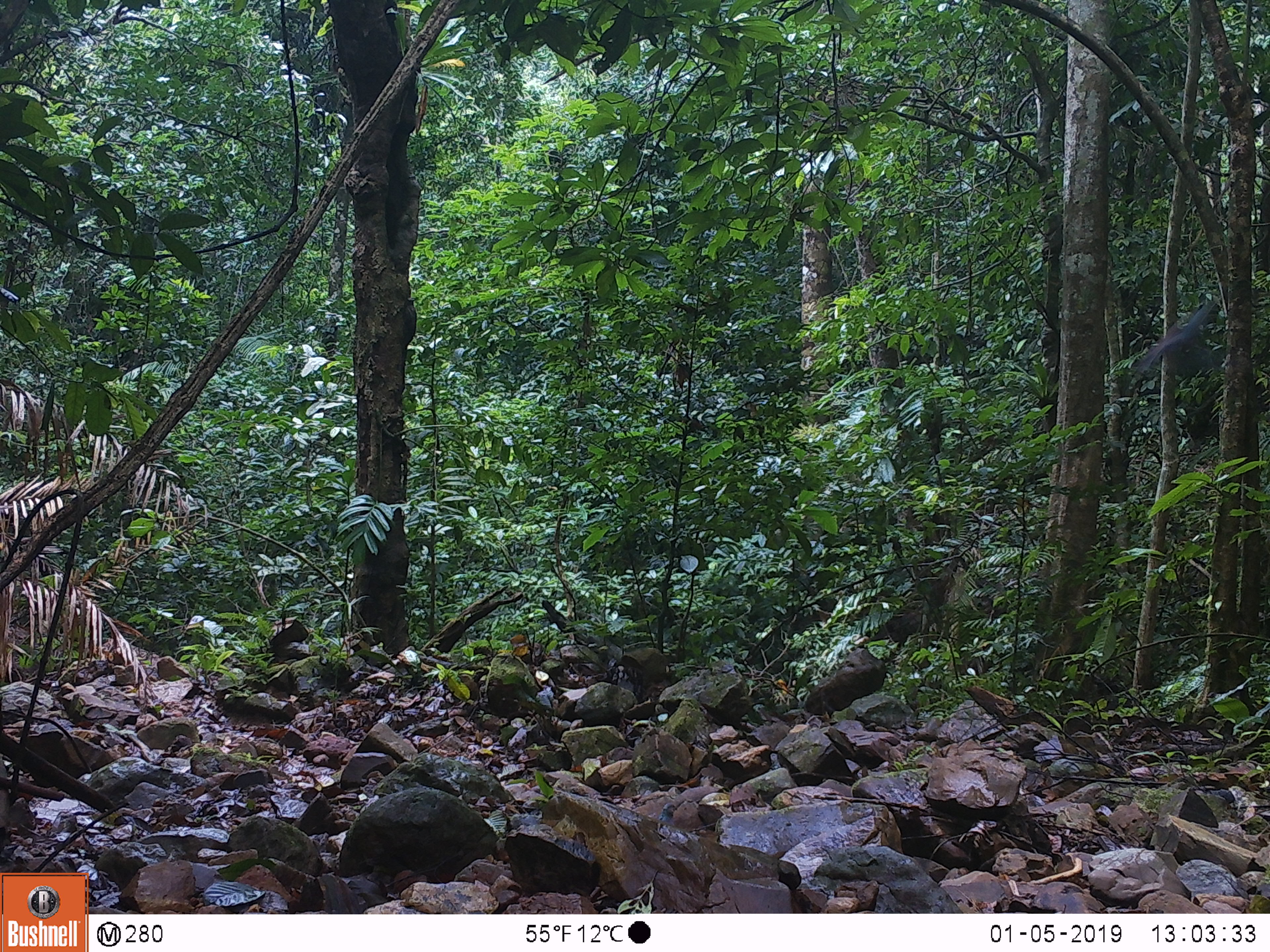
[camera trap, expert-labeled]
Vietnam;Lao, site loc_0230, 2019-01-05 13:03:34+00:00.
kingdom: Animalia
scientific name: Animalia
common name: animal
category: unidentified animal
Unidentified animal (animal) (Animalia). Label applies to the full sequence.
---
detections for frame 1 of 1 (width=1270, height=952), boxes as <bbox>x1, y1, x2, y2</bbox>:
unidentified animal: <bbox>1132, 299, 1225, 378</bbox>